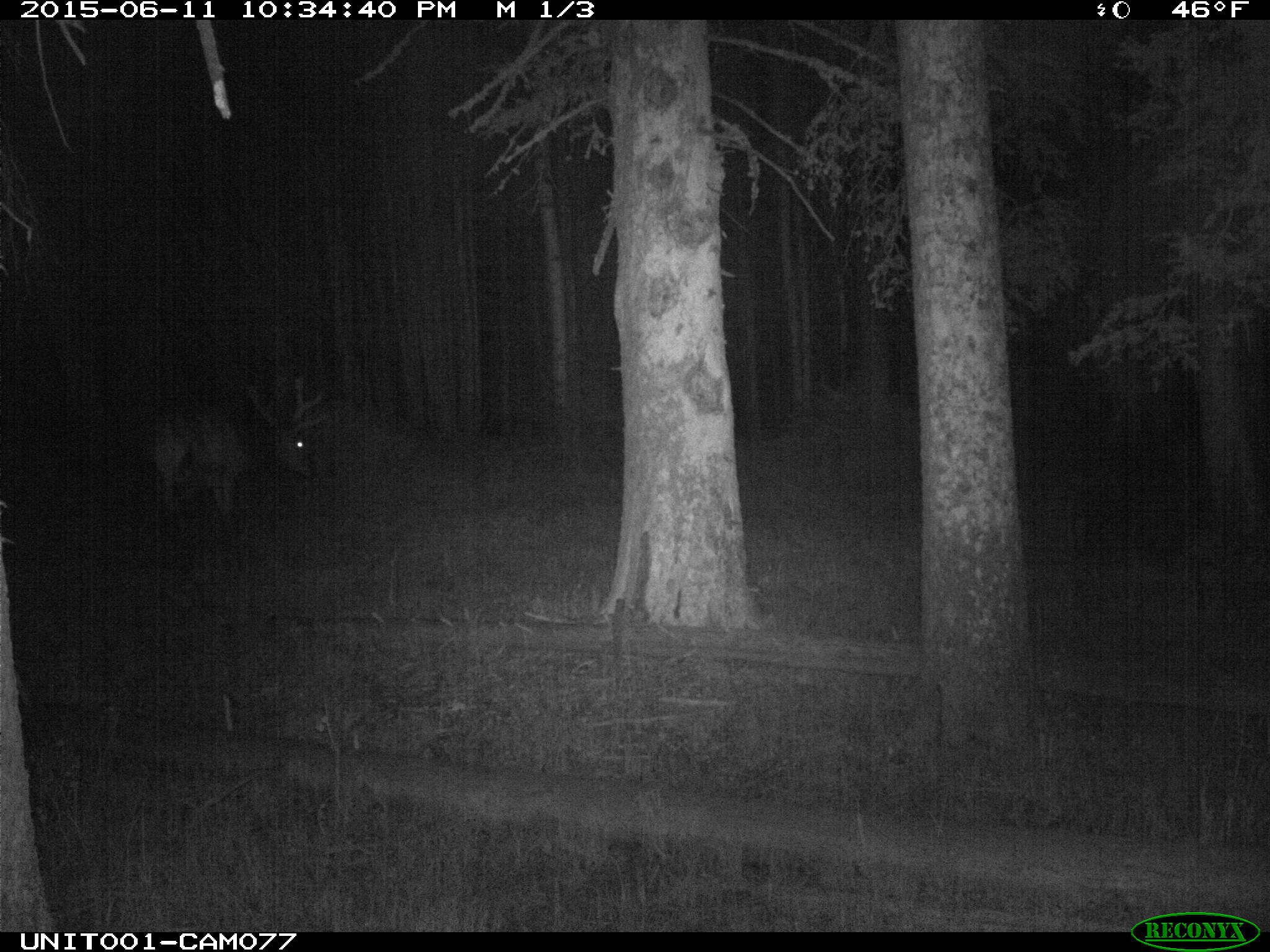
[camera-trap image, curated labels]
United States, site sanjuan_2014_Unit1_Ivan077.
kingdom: Animalia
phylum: Chordata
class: Mammalia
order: Artiodactyla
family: Cervidae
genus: Cervus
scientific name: Cervus elaphus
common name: red deer